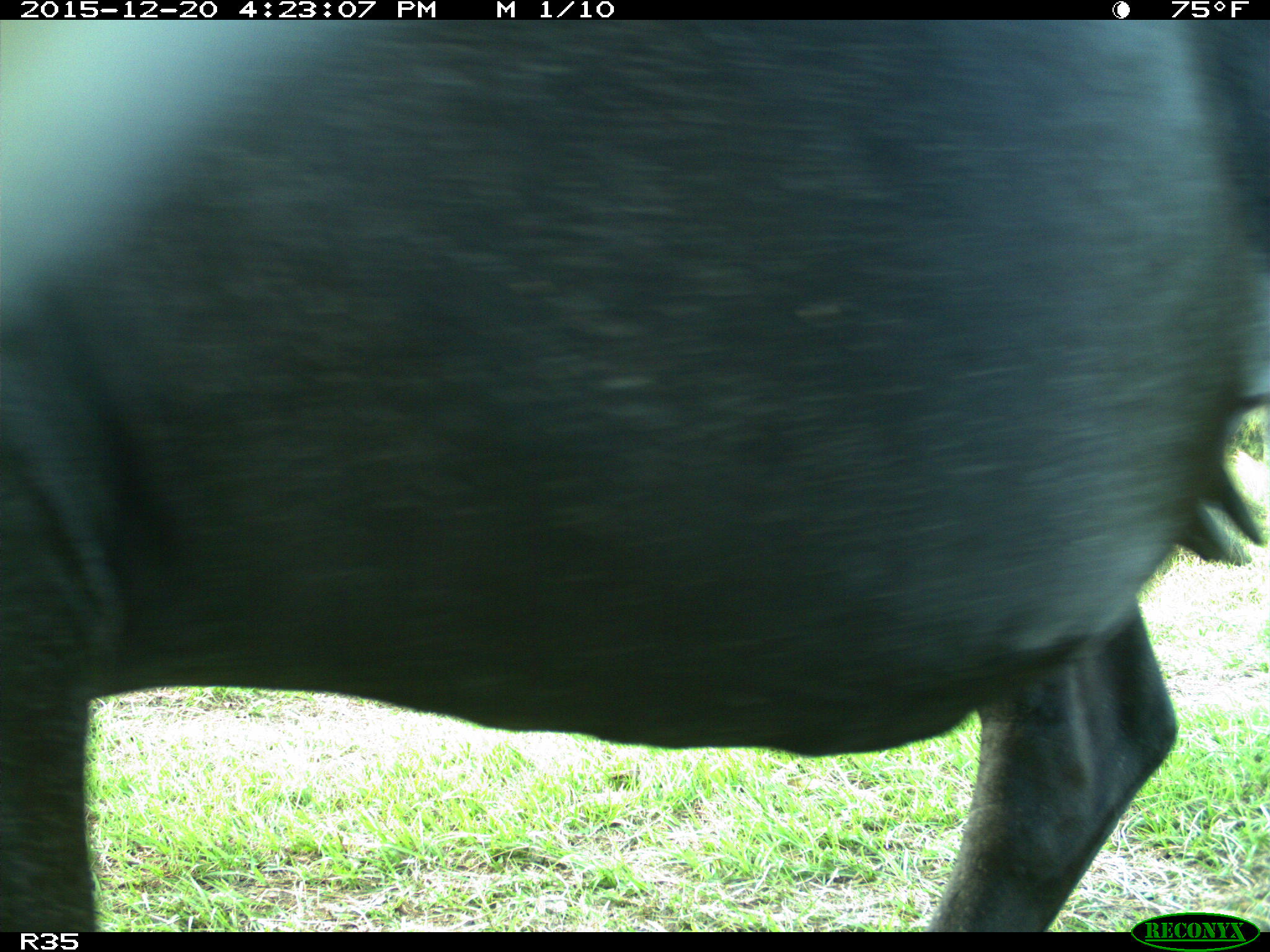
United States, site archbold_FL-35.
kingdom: Animalia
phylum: Chordata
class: Mammalia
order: Artiodactyla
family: Bovidae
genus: Bos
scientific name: Bos taurus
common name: domestic cow